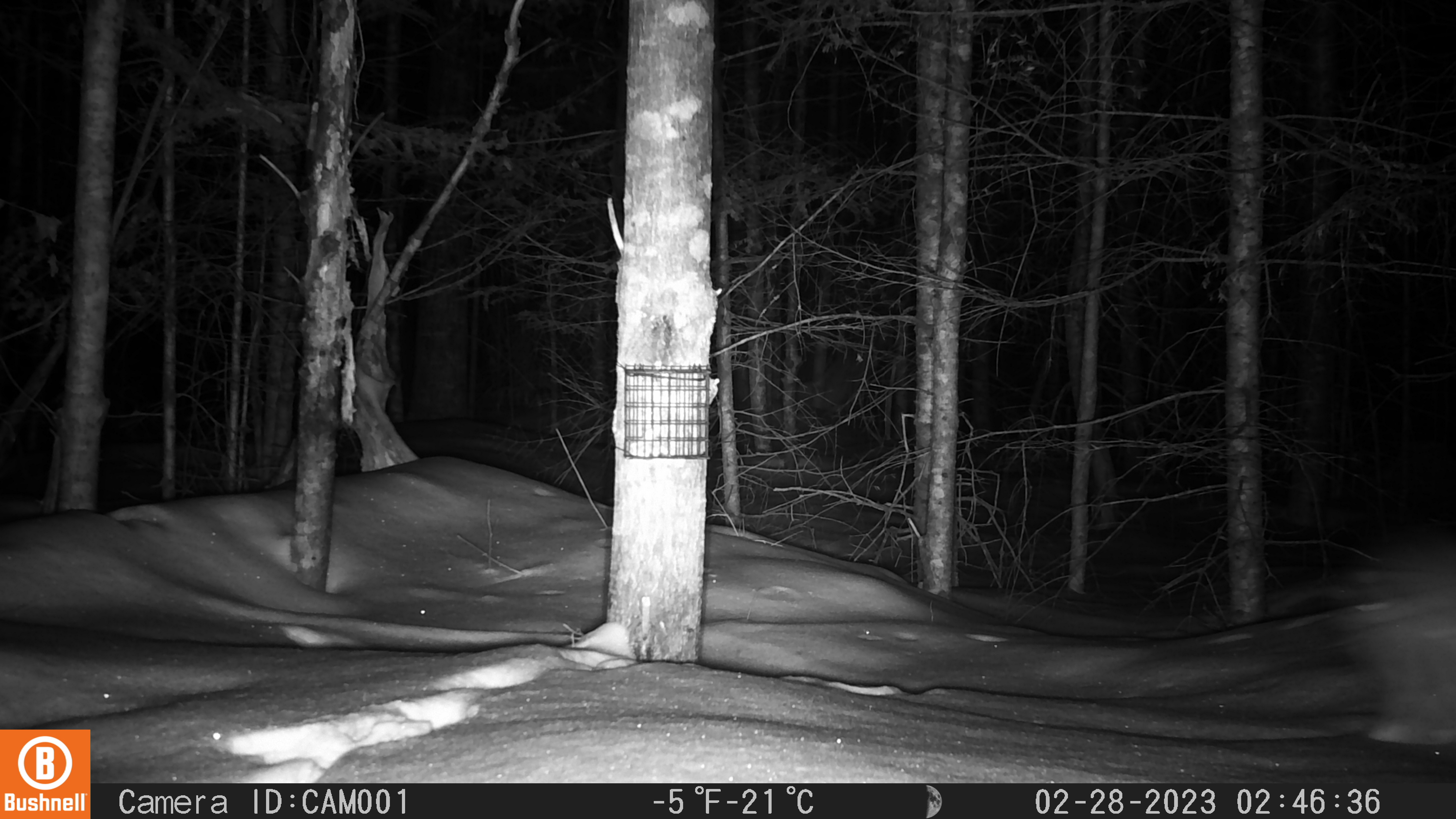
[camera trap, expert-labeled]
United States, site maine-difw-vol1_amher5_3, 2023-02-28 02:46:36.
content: unidentified animal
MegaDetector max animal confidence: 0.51